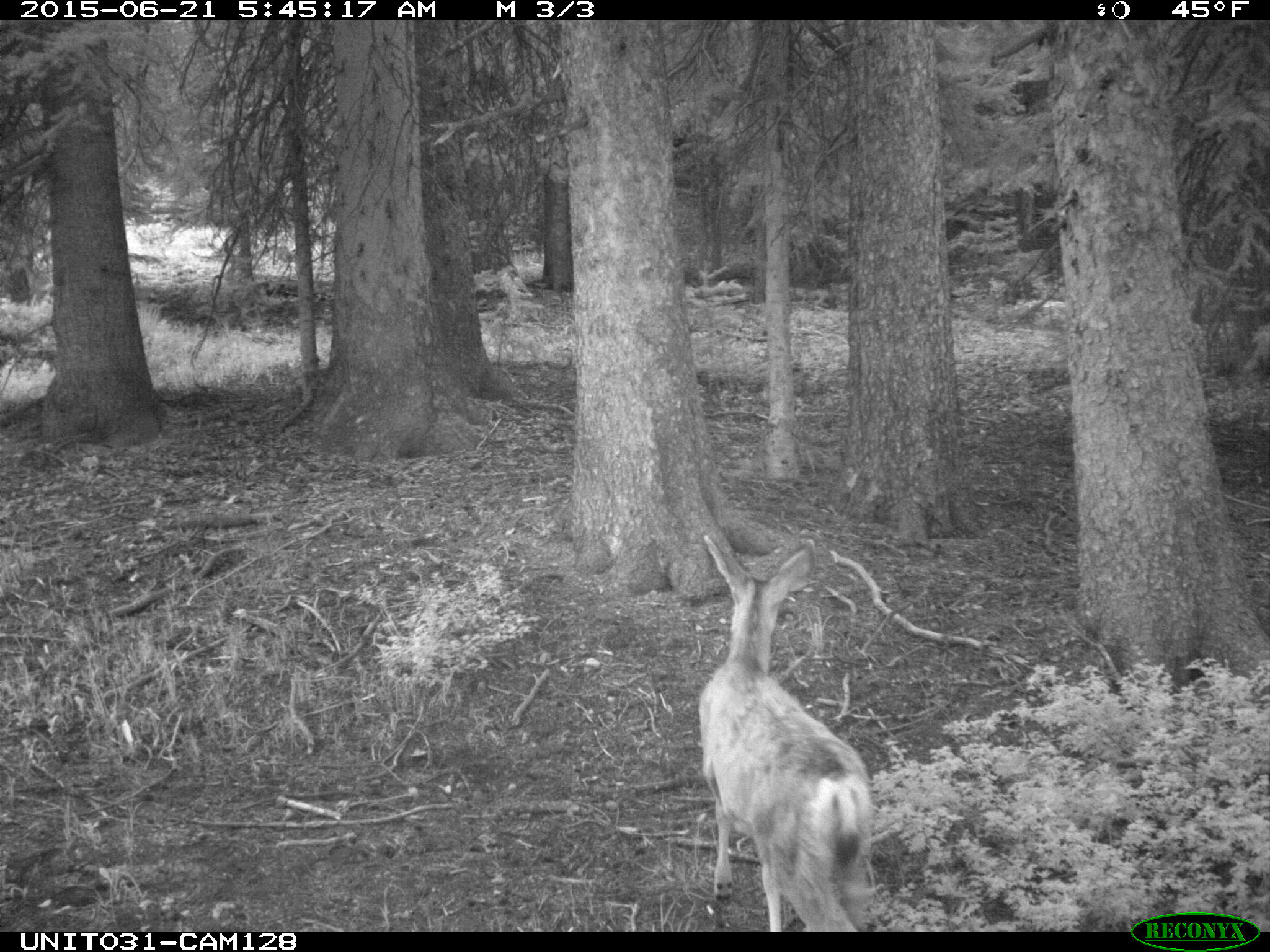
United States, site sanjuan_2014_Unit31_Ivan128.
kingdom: Animalia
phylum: Chordata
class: Mammalia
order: Artiodactyla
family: Cervidae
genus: Odocoileus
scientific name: Odocoileus hemionus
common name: mule deer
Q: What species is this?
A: Odocoileus hemionus (mule deer).